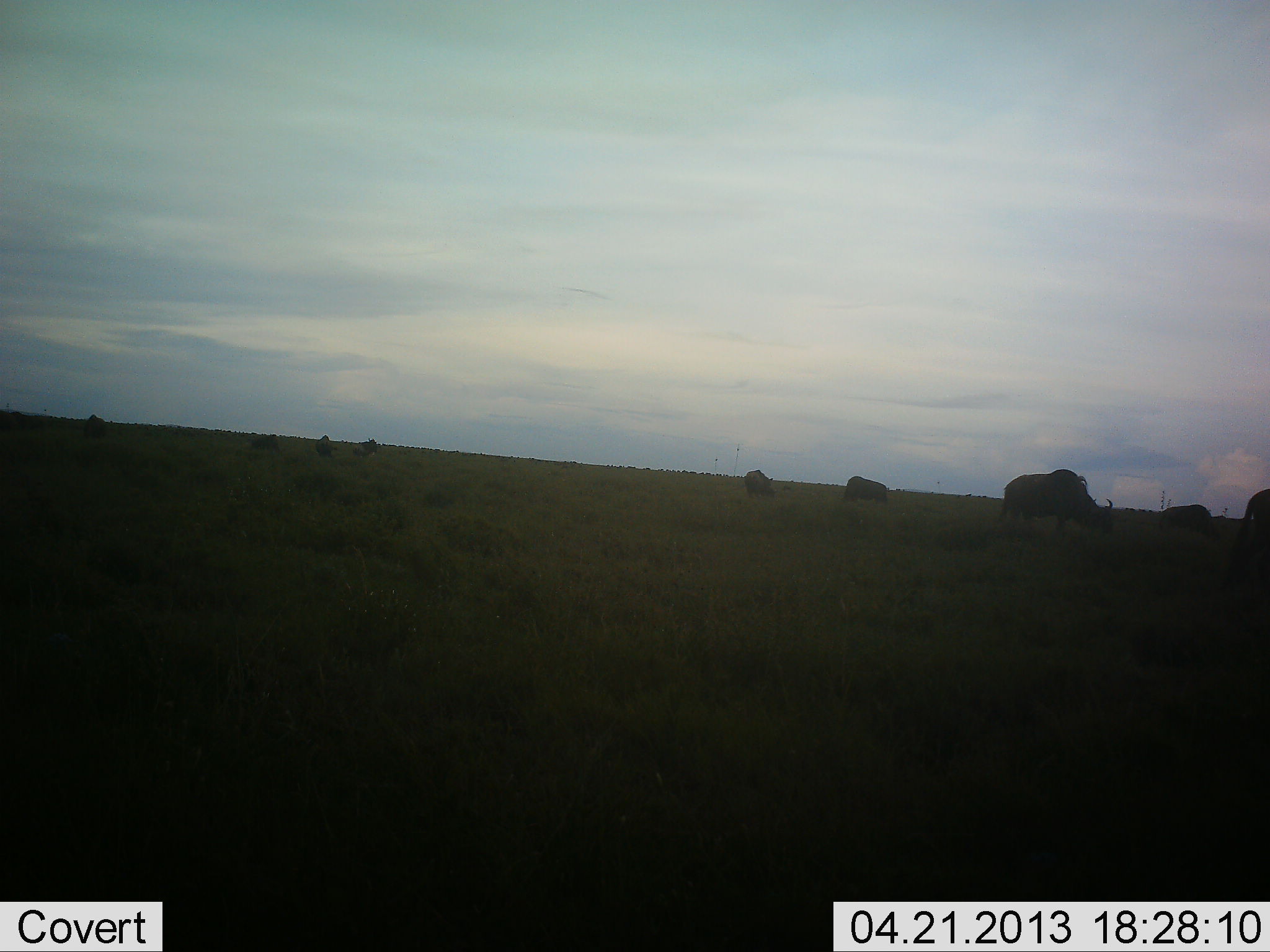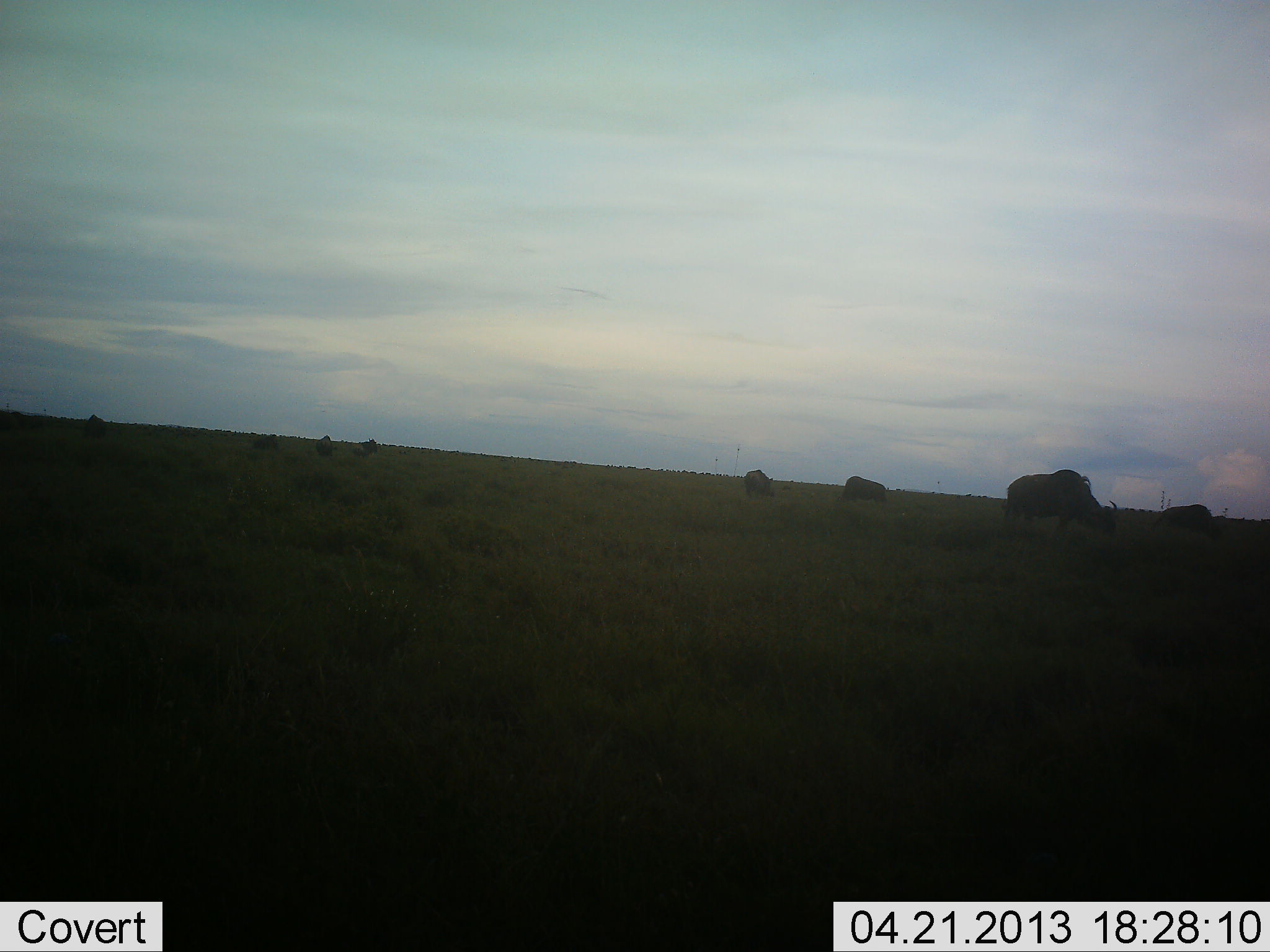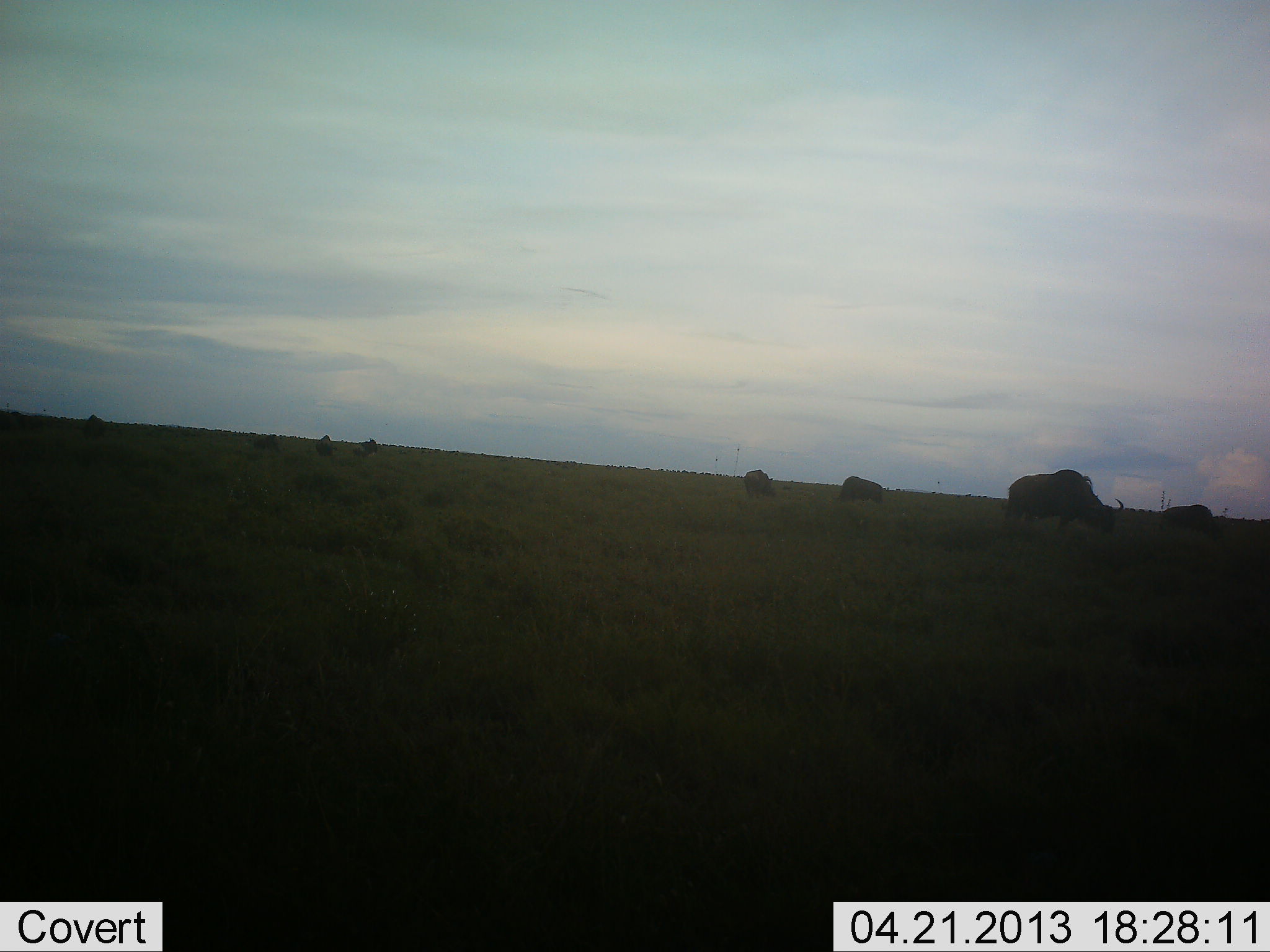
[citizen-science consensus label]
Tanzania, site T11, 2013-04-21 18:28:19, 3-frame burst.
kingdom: Animalia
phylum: Chordata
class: Mammalia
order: Artiodactyla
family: Bovidae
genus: Connochaetes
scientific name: Connochaetes taurinus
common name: blue wildebeest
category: wildebeest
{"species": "wildebeest (blue wildebeest) (Connochaetes taurinus)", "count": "9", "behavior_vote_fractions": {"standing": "33%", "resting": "0%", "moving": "27%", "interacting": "0%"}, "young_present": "0%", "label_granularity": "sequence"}